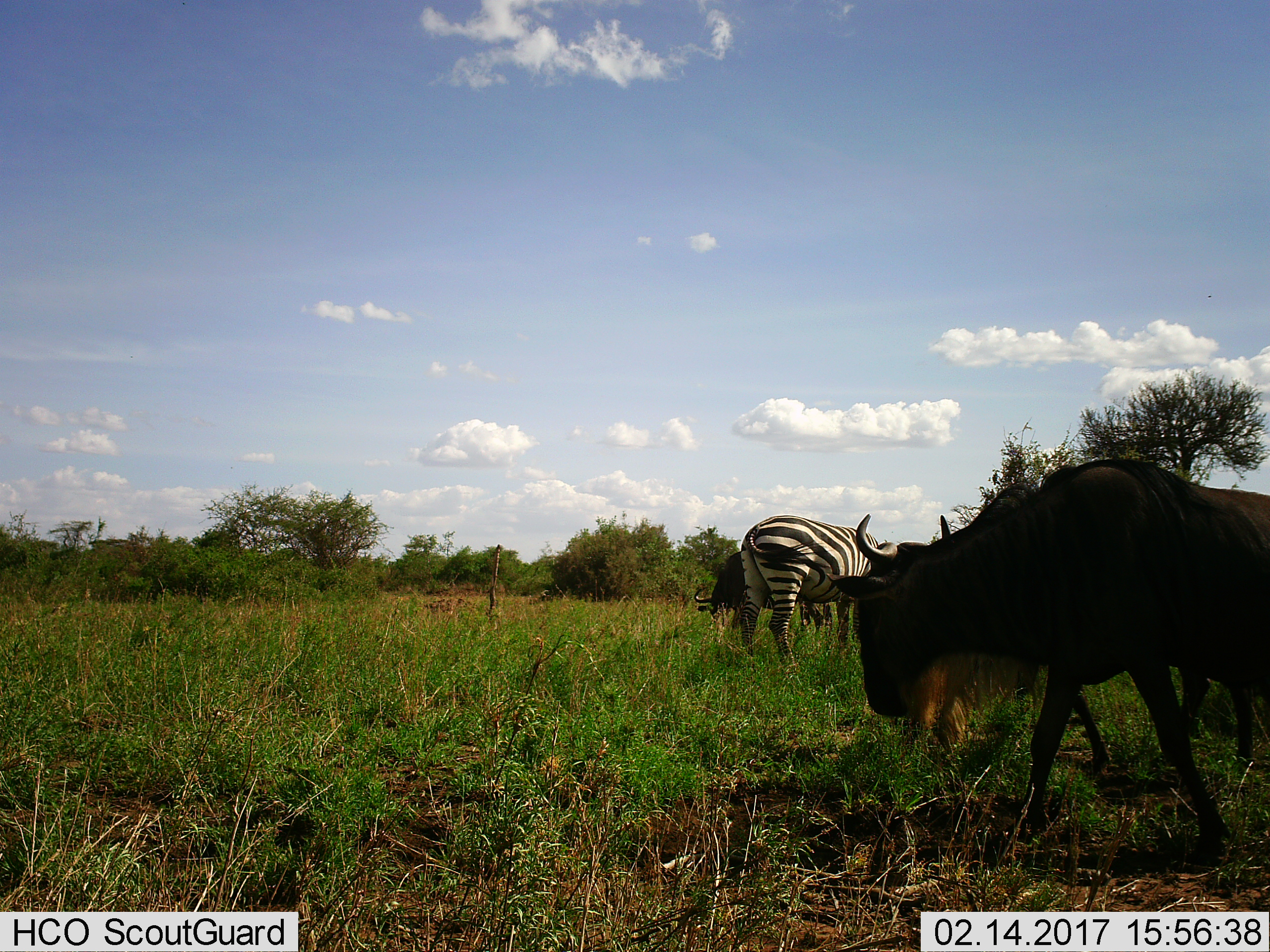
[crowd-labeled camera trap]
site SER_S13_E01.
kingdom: Animalia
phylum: Chordata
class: Mammalia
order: Artiodactyla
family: Bovidae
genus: Connochaetes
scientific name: Connochaetes taurinus taurinus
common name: blue wildebeest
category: wildebeestblue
Wildebeestblue (blue wildebeest) (Connochaetes taurinus taurinus), count 2. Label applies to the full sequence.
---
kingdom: Animalia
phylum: Chordata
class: Mammalia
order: Perissodactyla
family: Equidae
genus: Equus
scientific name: Equus quagga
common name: plains zebra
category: zebraplains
Zebraplains (plains zebra) (Equus quagga), count 1. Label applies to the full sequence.